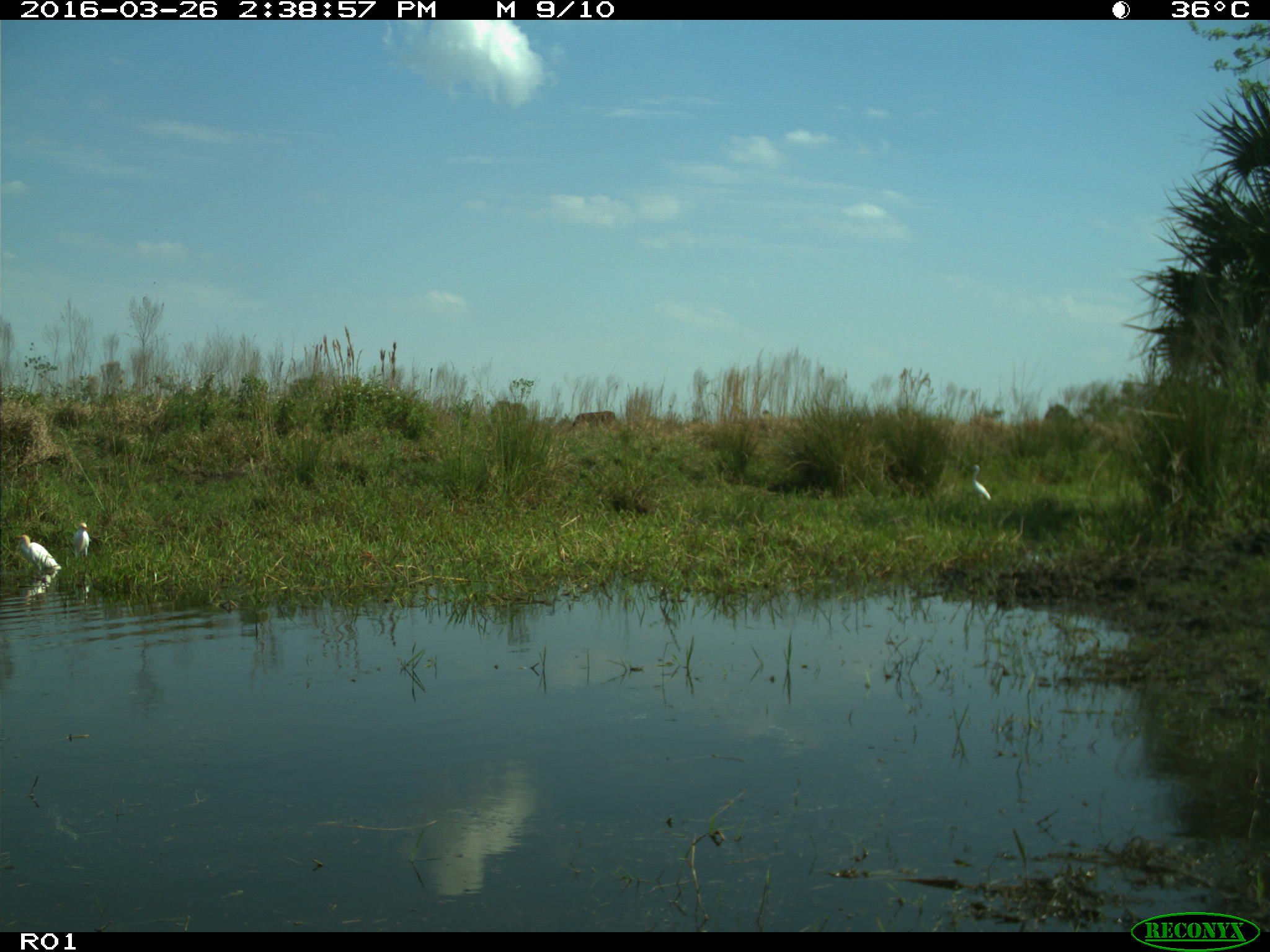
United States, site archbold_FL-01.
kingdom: Animalia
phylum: Chordata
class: Mammalia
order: Artiodactyla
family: Bovidae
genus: Bos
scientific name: Bos taurus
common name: domestic cow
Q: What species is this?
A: Bos taurus (domestic cow).